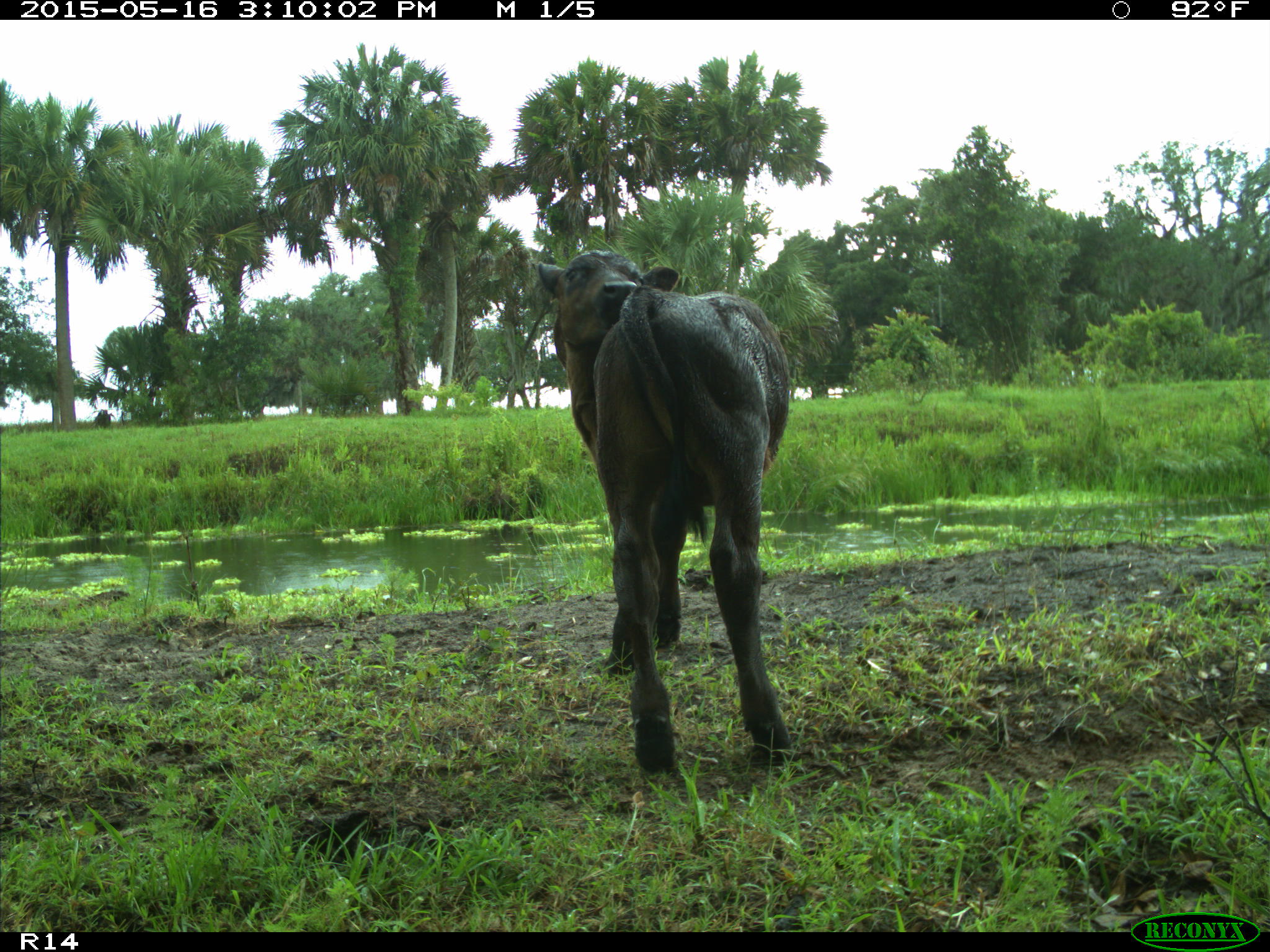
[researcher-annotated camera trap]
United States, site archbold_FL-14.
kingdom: Animalia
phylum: Chordata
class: Mammalia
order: Artiodactyla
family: Bovidae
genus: Bos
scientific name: Bos taurus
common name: domestic cow